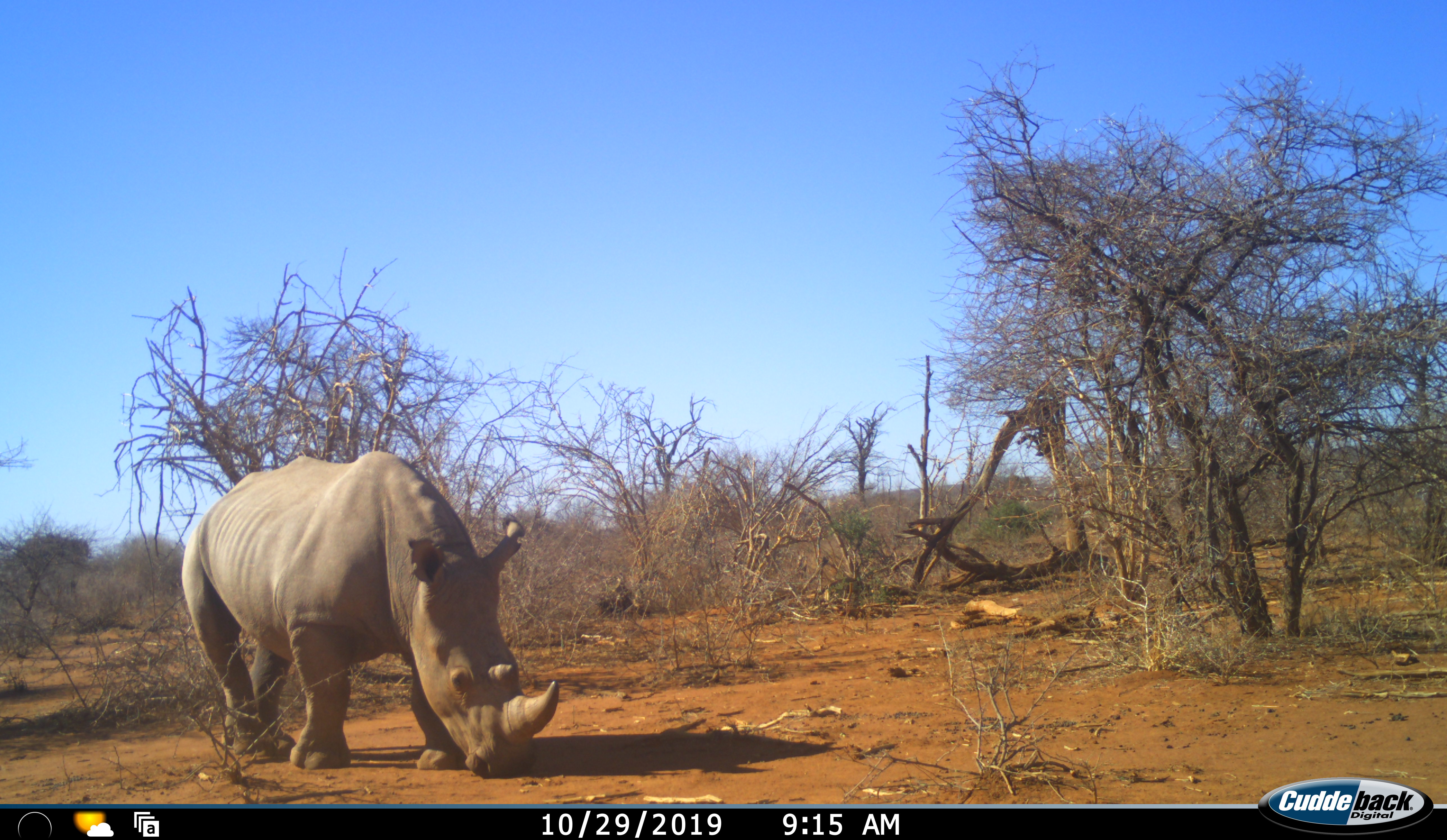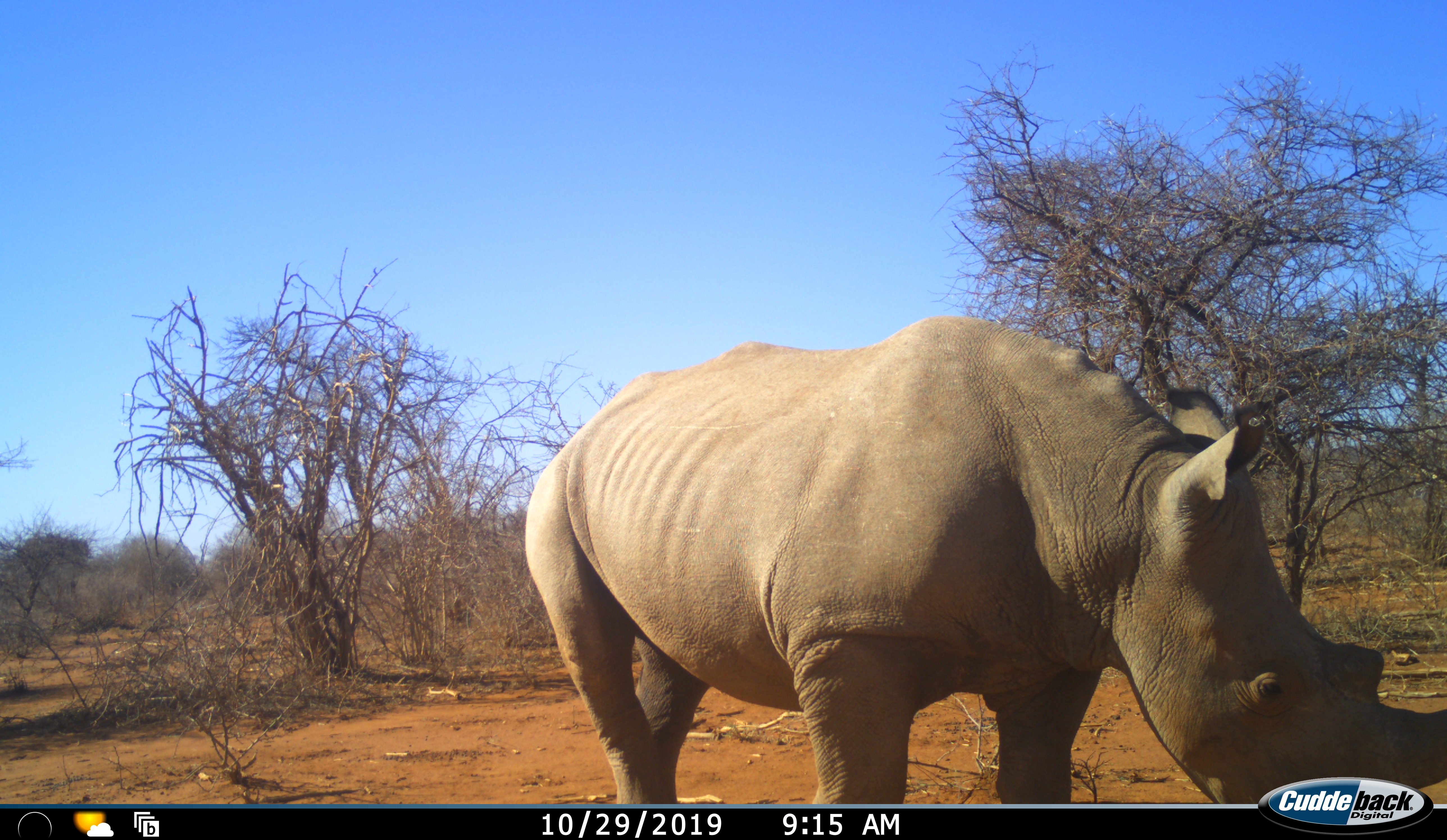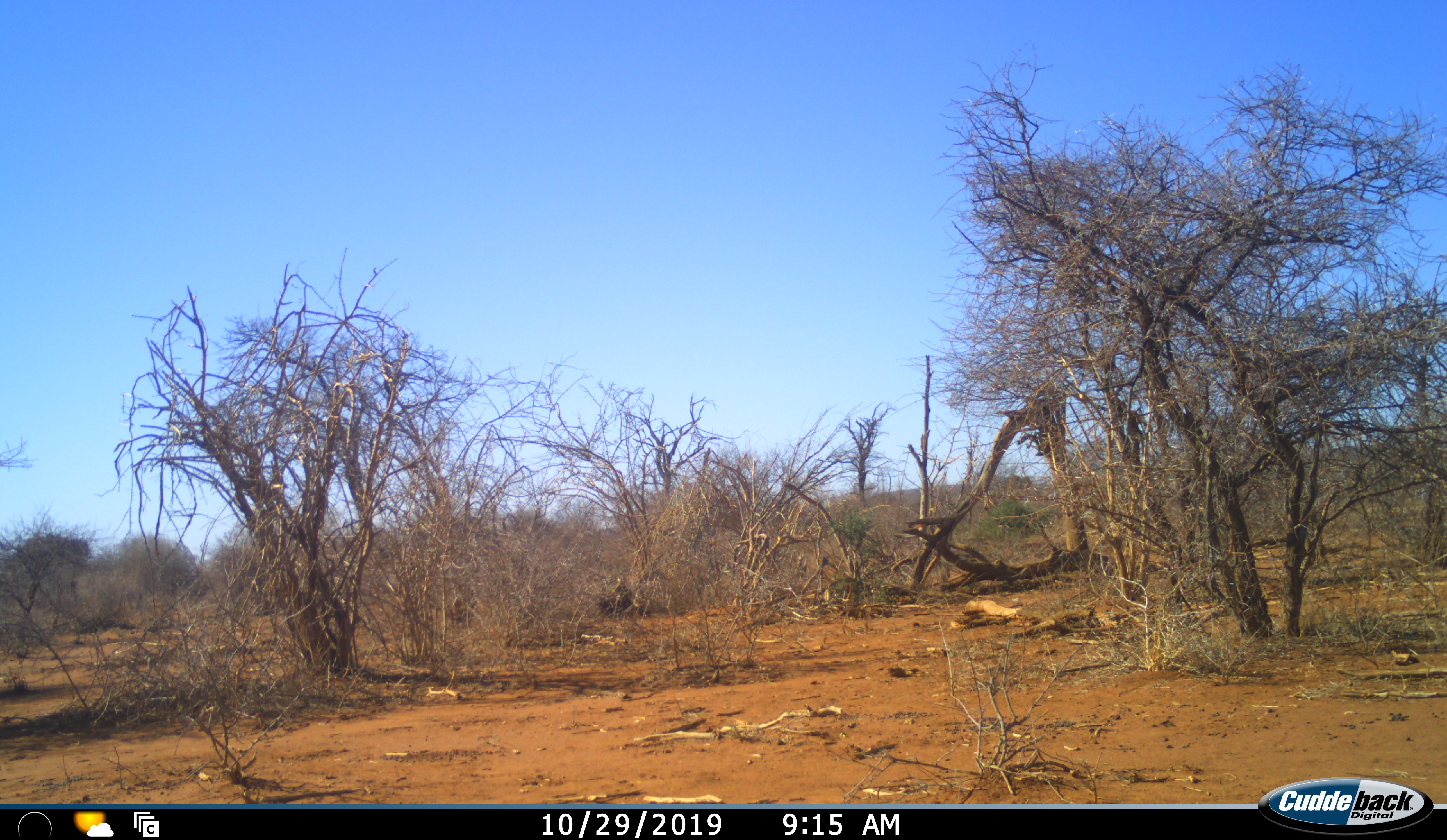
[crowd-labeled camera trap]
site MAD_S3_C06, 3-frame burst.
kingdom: Animalia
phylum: Chordata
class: Mammalia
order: Perissodactyla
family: Rhinocerotidae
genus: Ceratotherium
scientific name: Ceratotherium simum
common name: white rhinoceros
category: rhinoceroswhite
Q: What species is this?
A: Rhinoceroswhite (white rhinoceros) (Ceratotherium simum).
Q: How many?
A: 1.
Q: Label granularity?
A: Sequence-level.